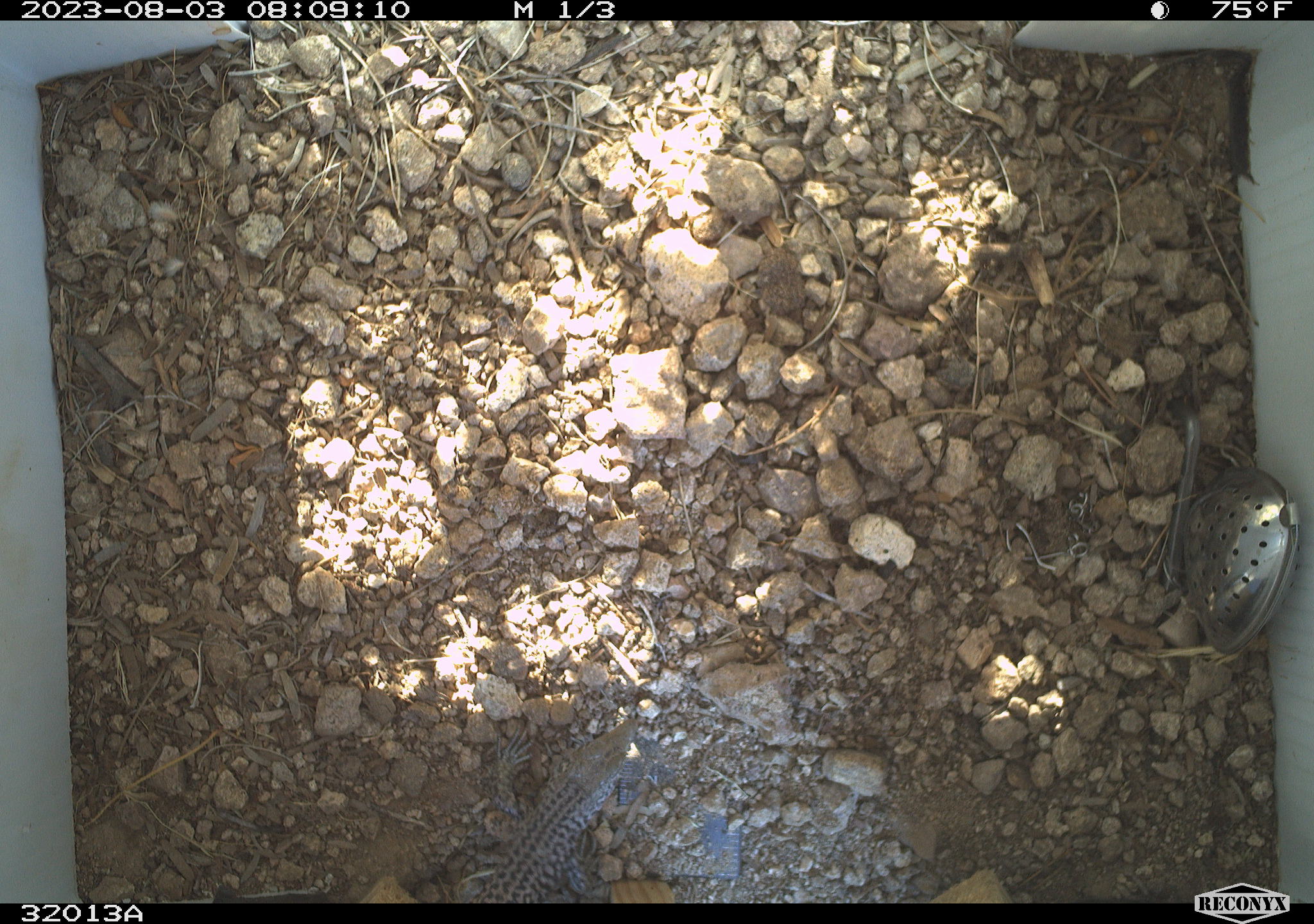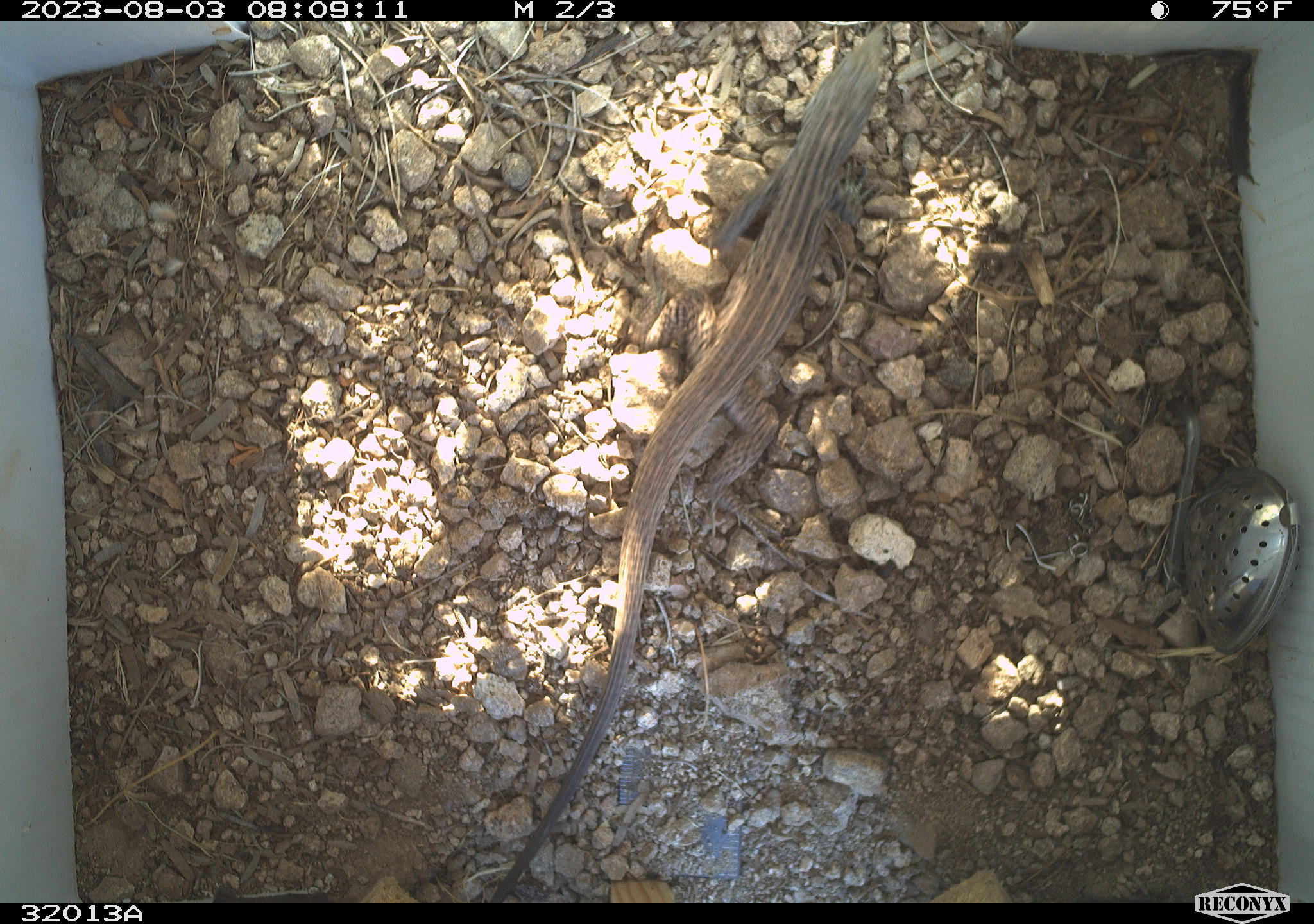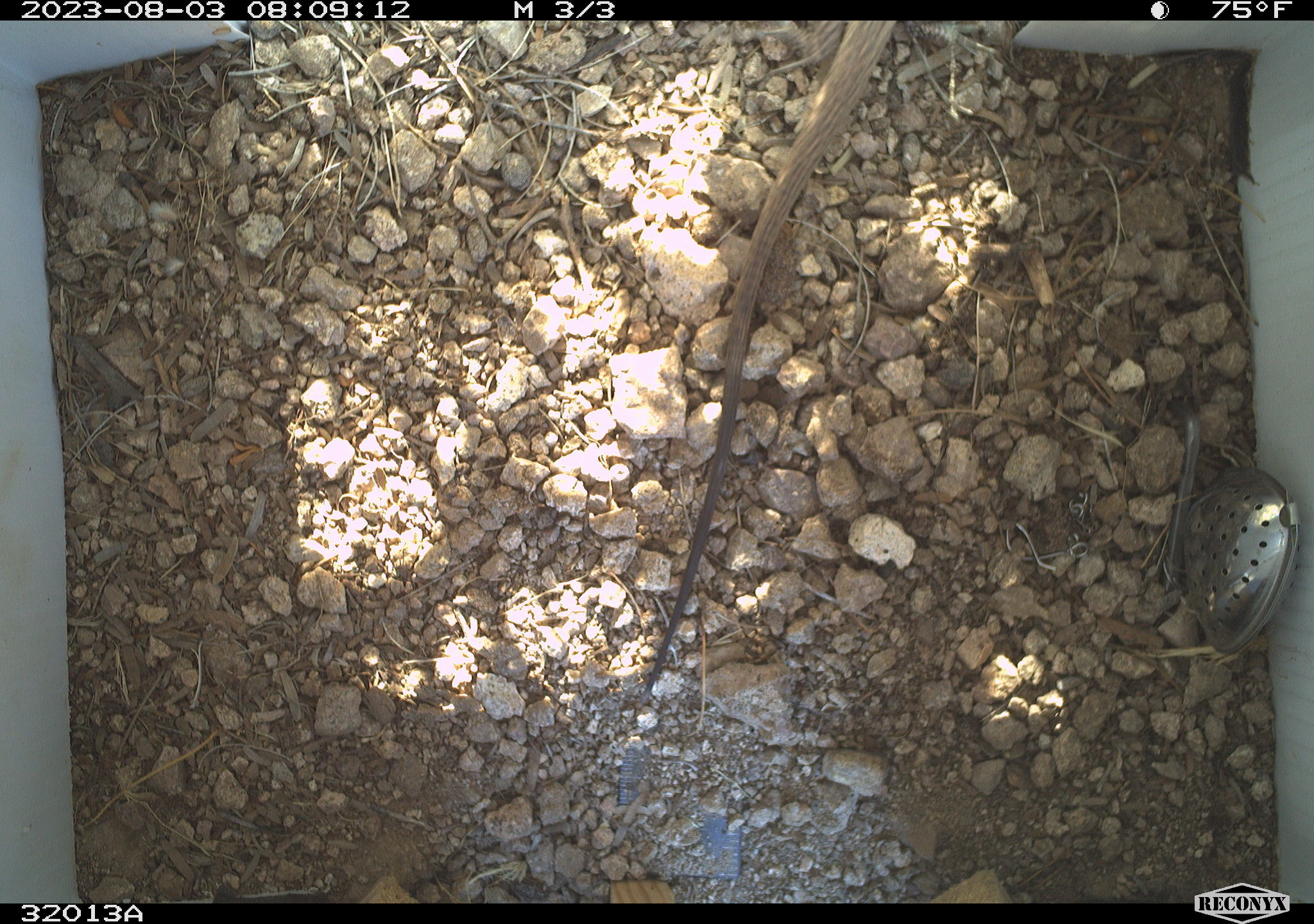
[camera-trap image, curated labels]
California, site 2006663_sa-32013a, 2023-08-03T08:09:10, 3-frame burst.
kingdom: Animalia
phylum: Chordata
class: Reptilia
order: Squamata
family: Teiidae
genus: Aspidoscelis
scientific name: Aspidoscelis tigris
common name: western whiptail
Western whiptail (Aspidoscelis tigris).